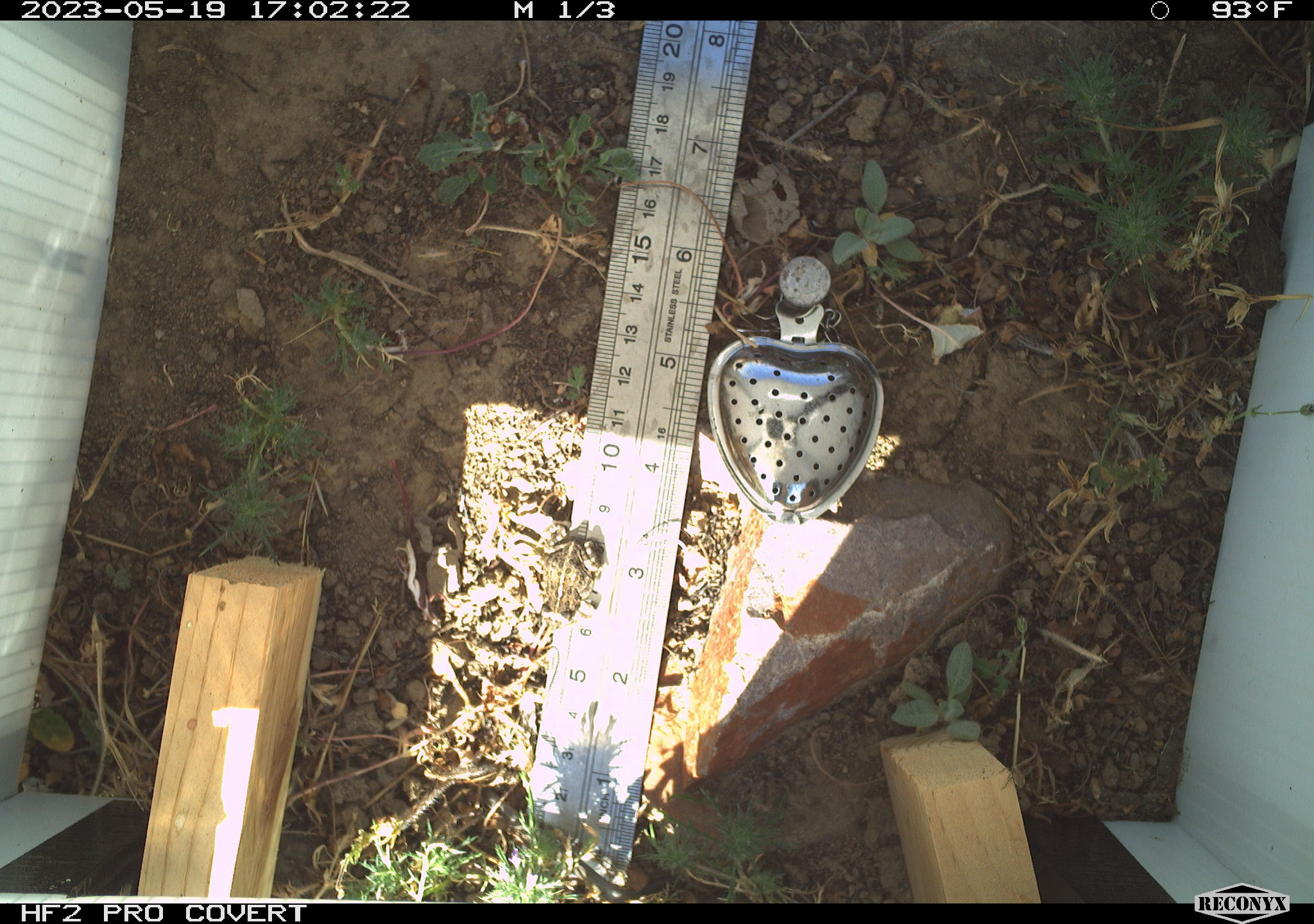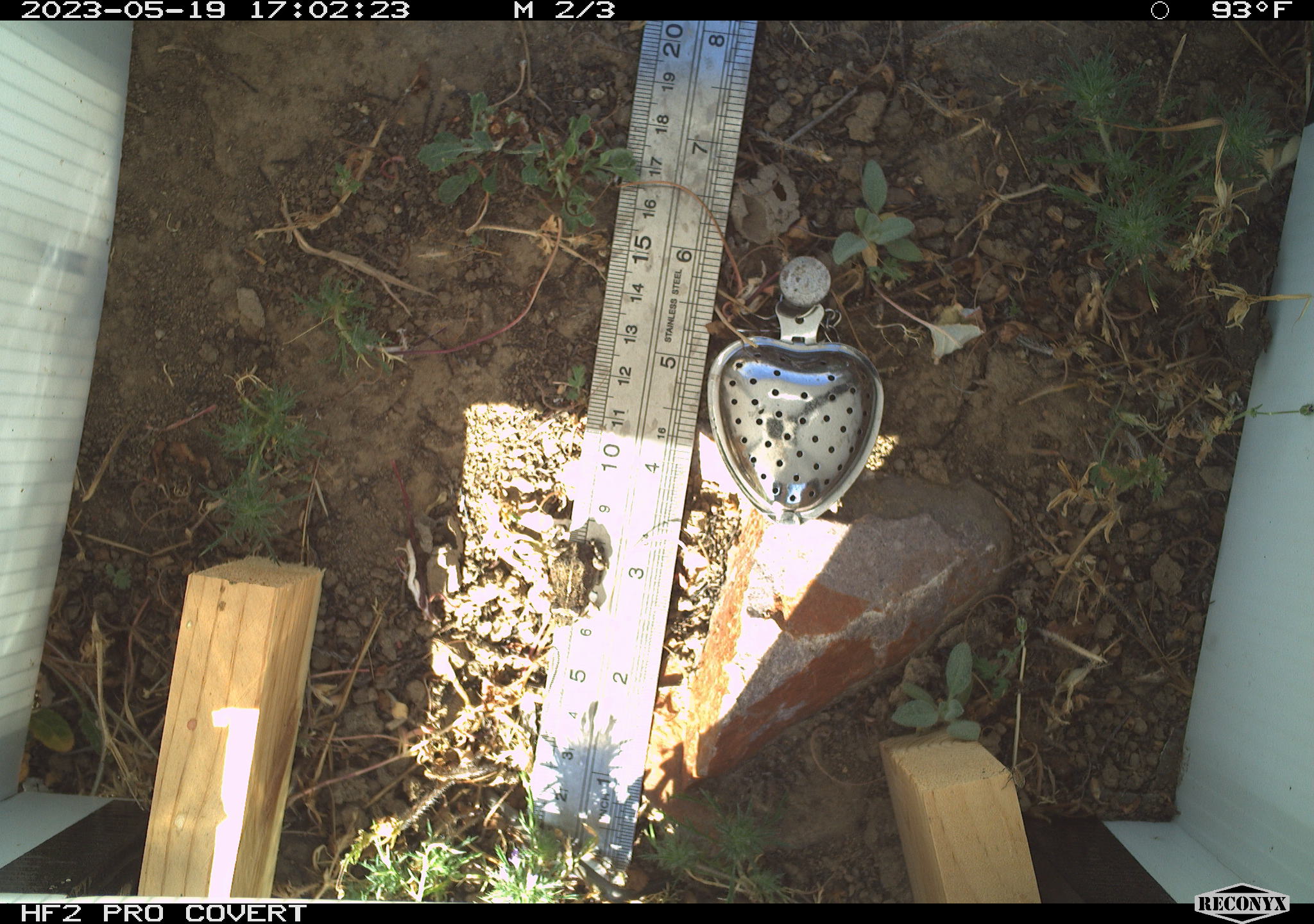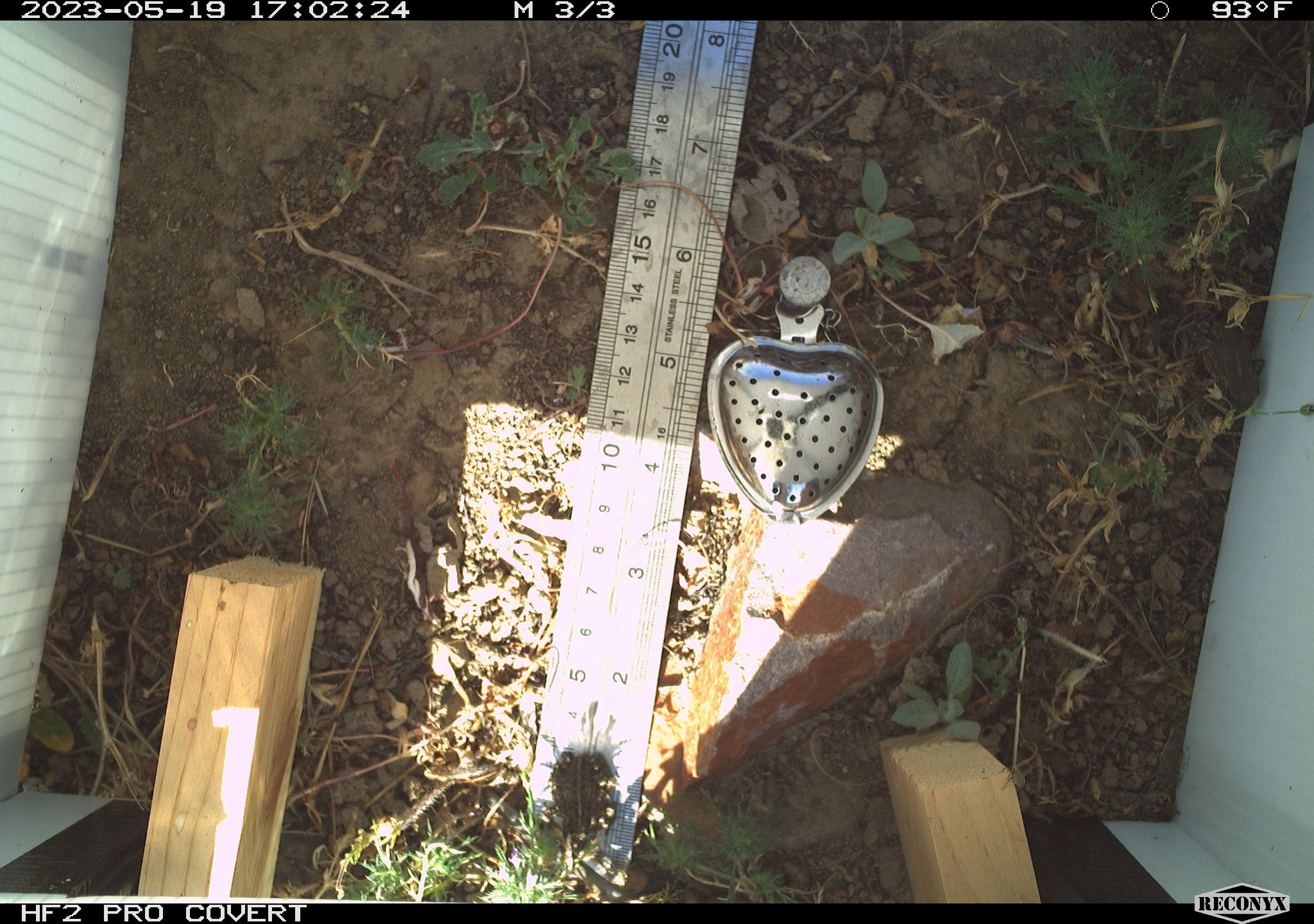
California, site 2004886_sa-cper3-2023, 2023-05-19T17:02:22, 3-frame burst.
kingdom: Animalia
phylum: Chordata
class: Amphibia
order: Anura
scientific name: Anura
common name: frogs